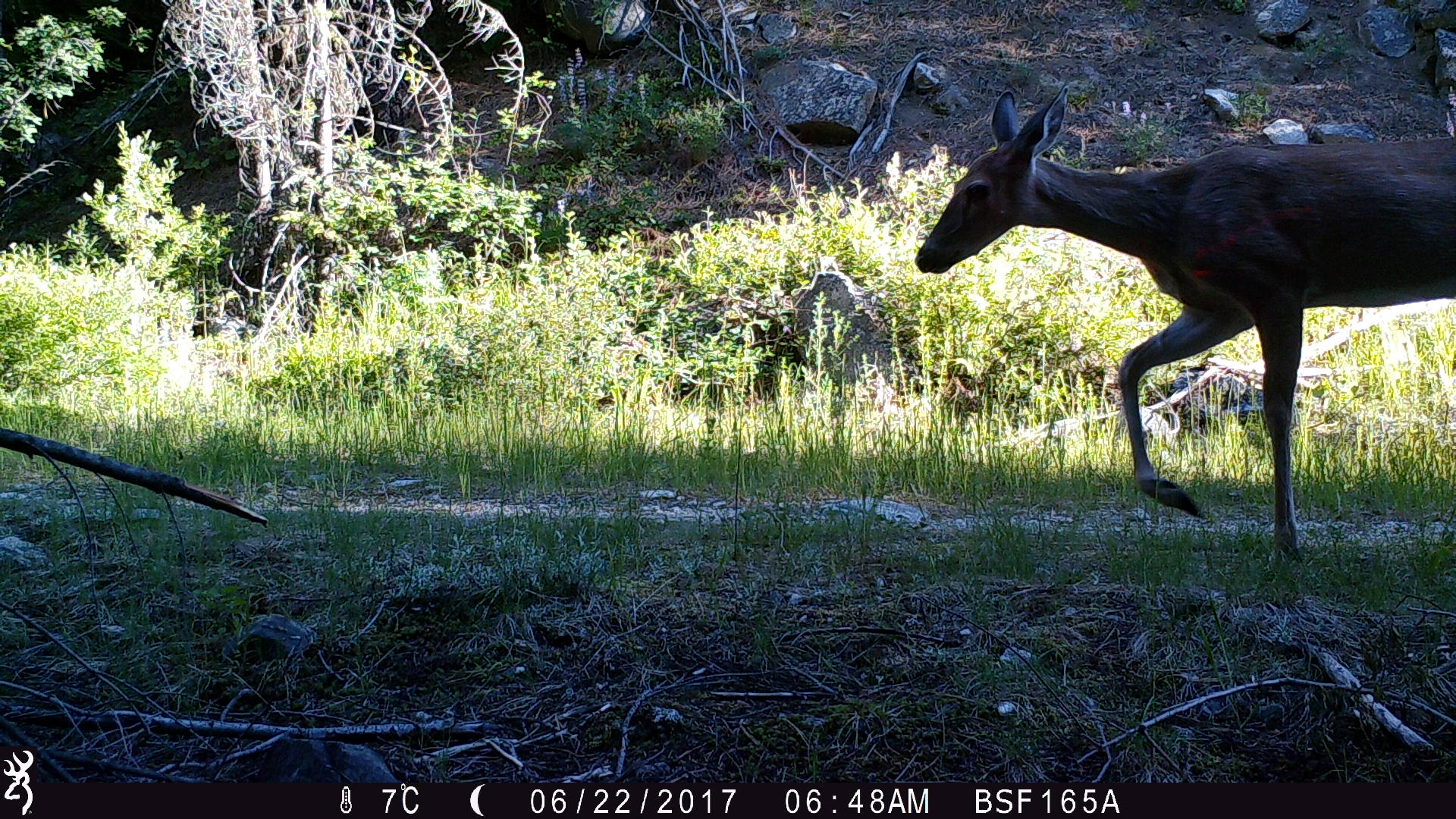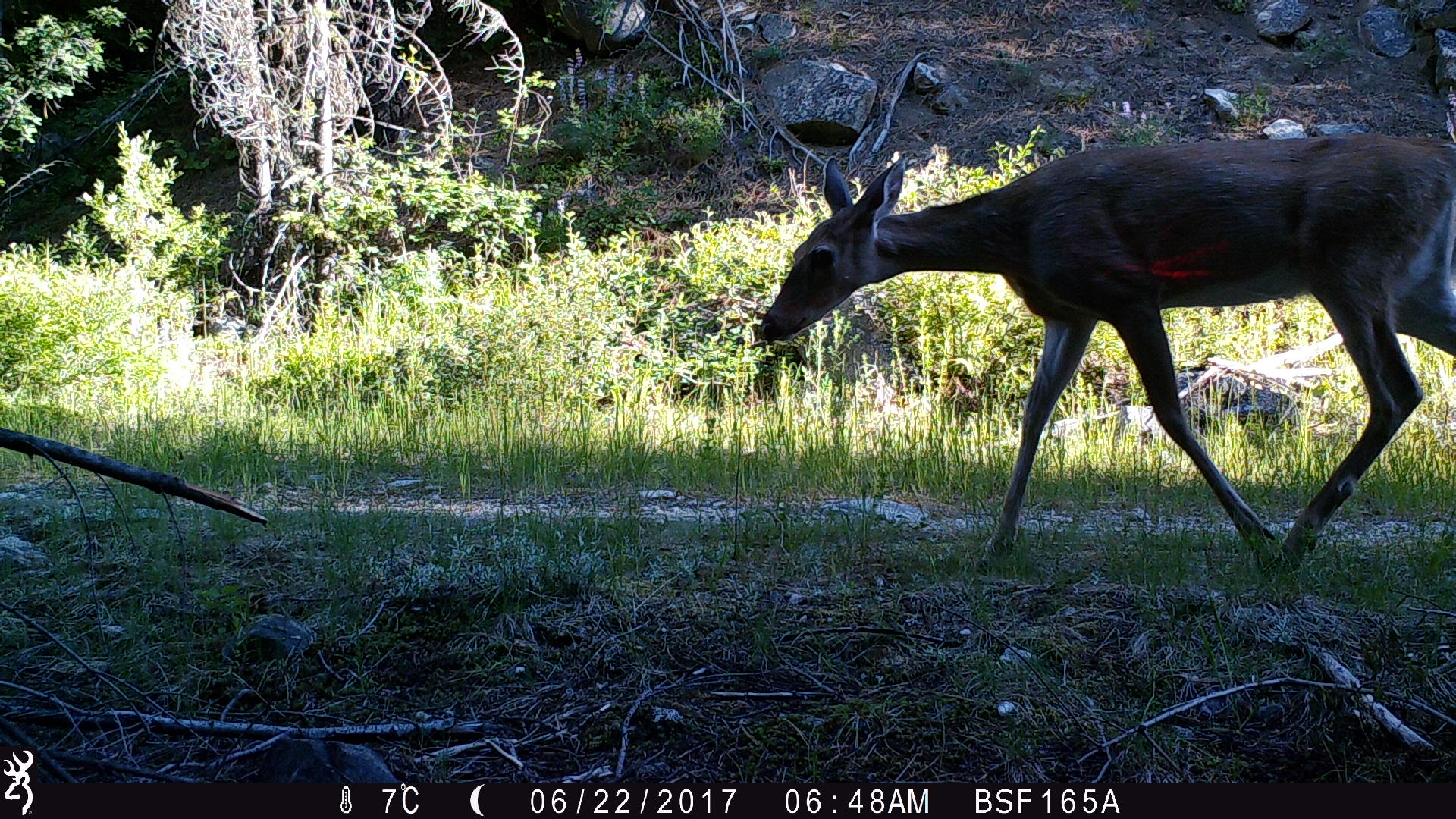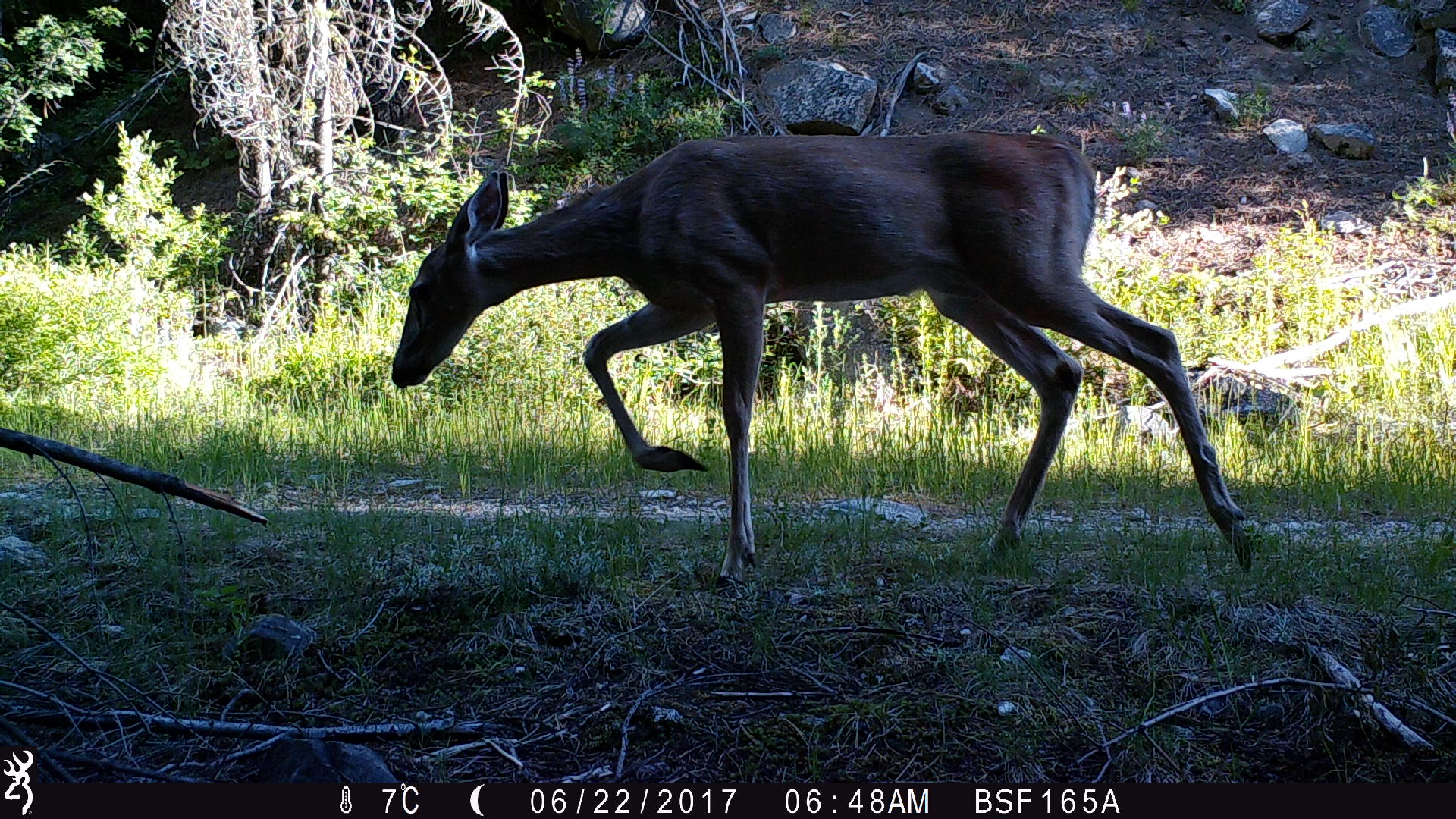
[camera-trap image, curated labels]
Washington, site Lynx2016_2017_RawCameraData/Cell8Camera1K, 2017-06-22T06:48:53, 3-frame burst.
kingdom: Animalia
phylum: Chordata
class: Mammalia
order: Artiodactyla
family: Cervidae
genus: Odocoileus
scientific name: Odocoileus virginianus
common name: white-tailed deer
Odocoileus virginianus (white-tailed deer). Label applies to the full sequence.